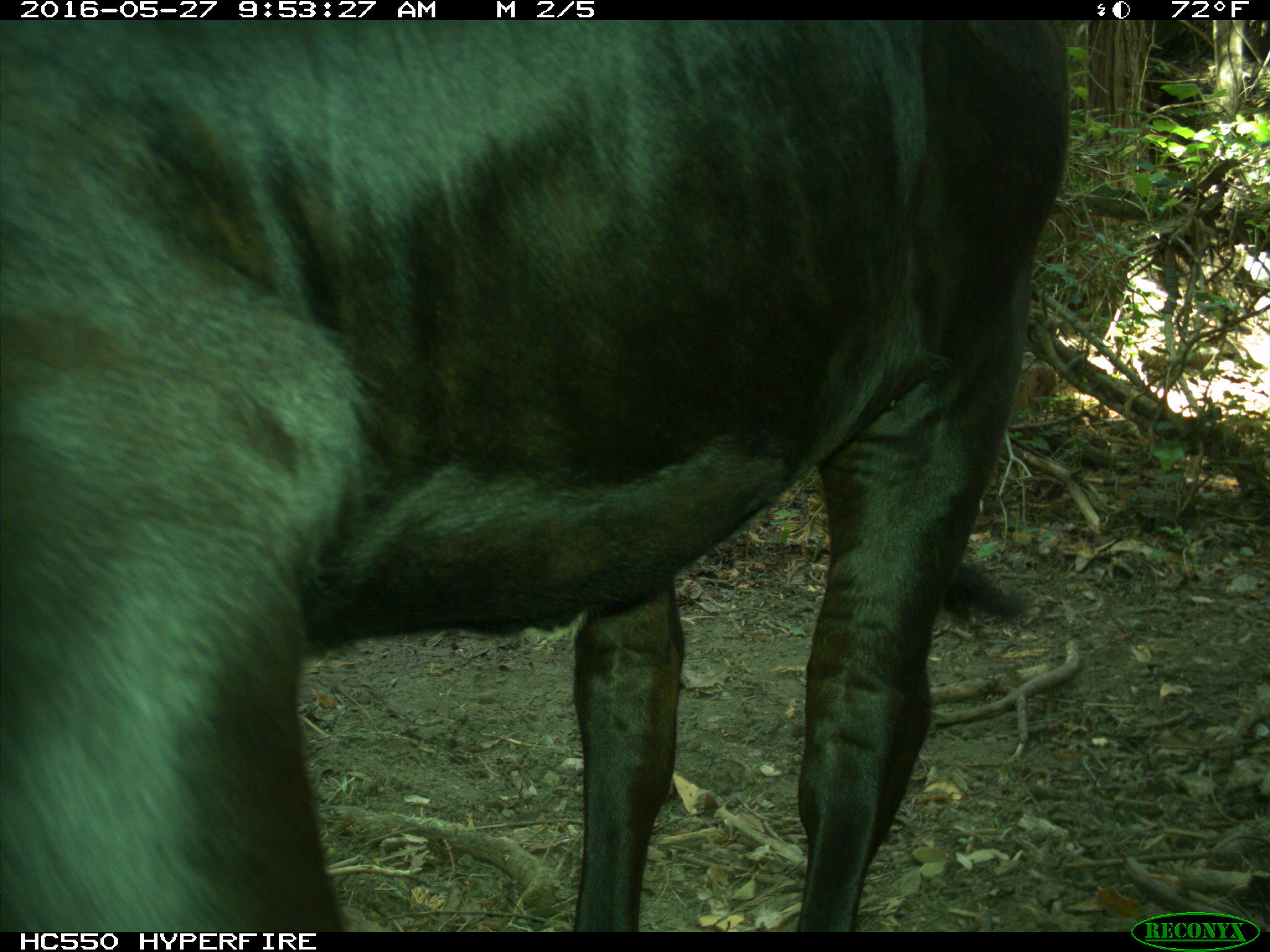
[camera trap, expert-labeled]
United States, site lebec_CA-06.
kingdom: Animalia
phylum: Chordata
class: Mammalia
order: Artiodactyla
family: Bovidae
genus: Bos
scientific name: Bos taurus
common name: domestic cow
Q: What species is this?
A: Bos taurus (domestic cow).